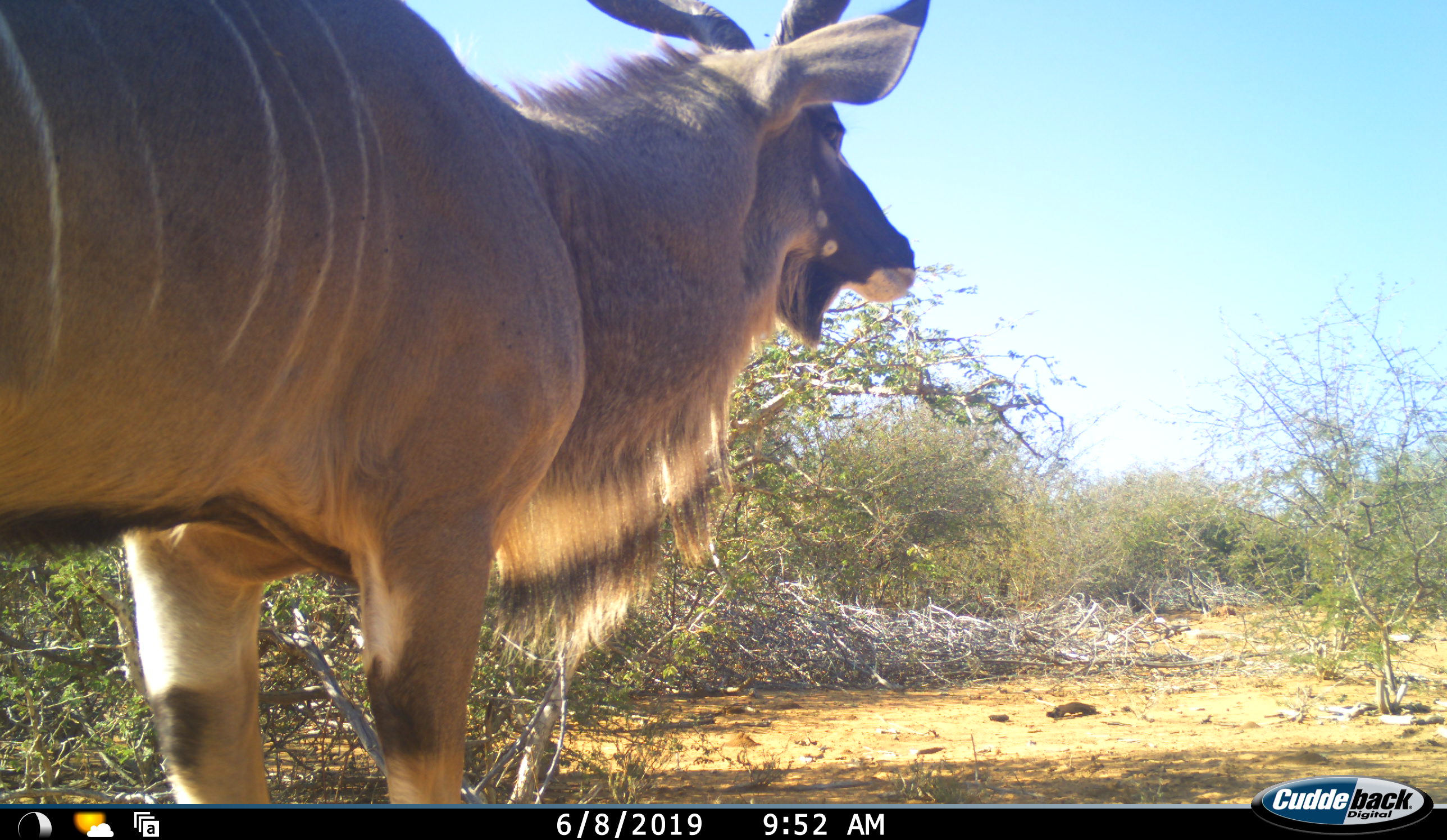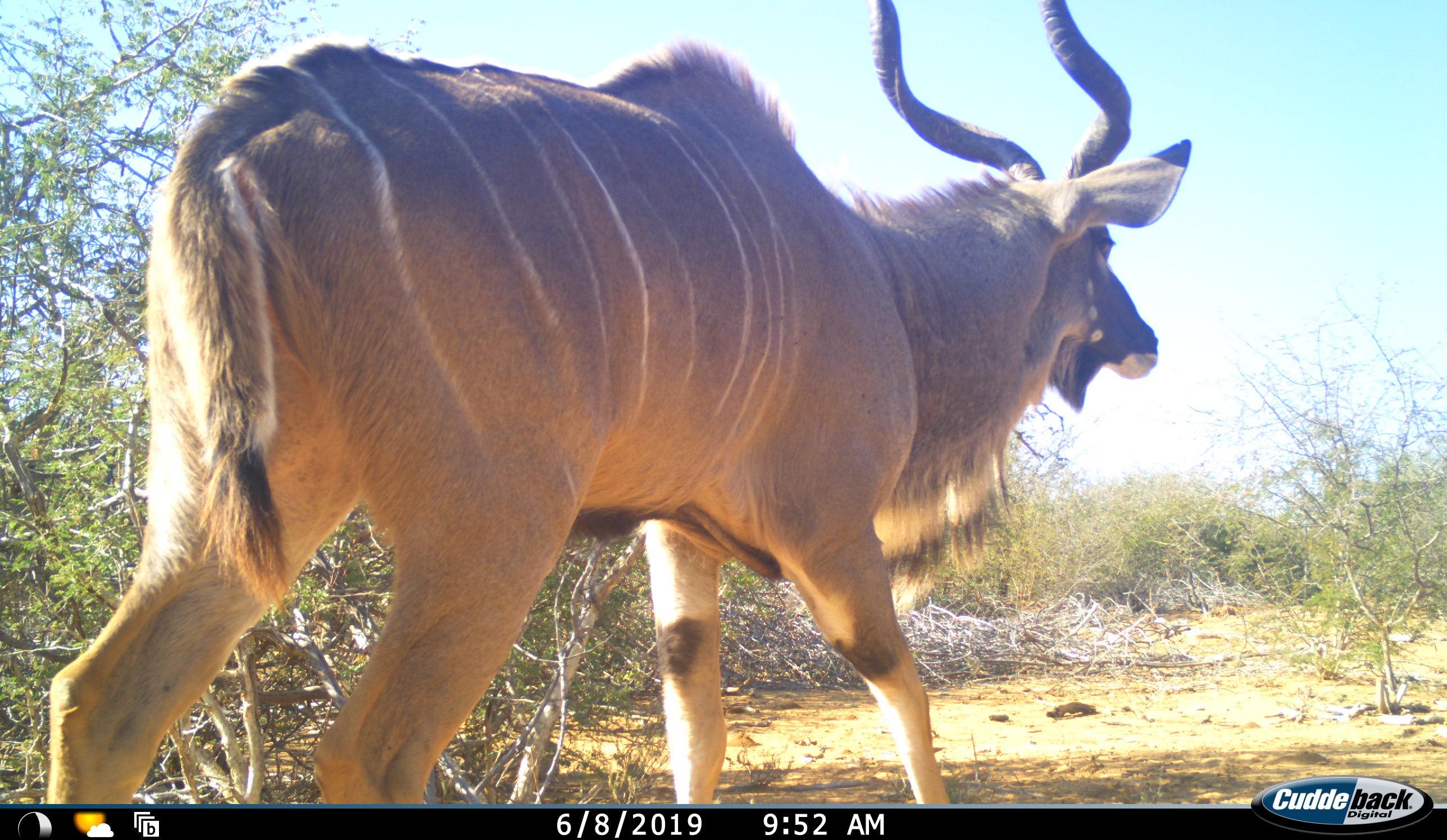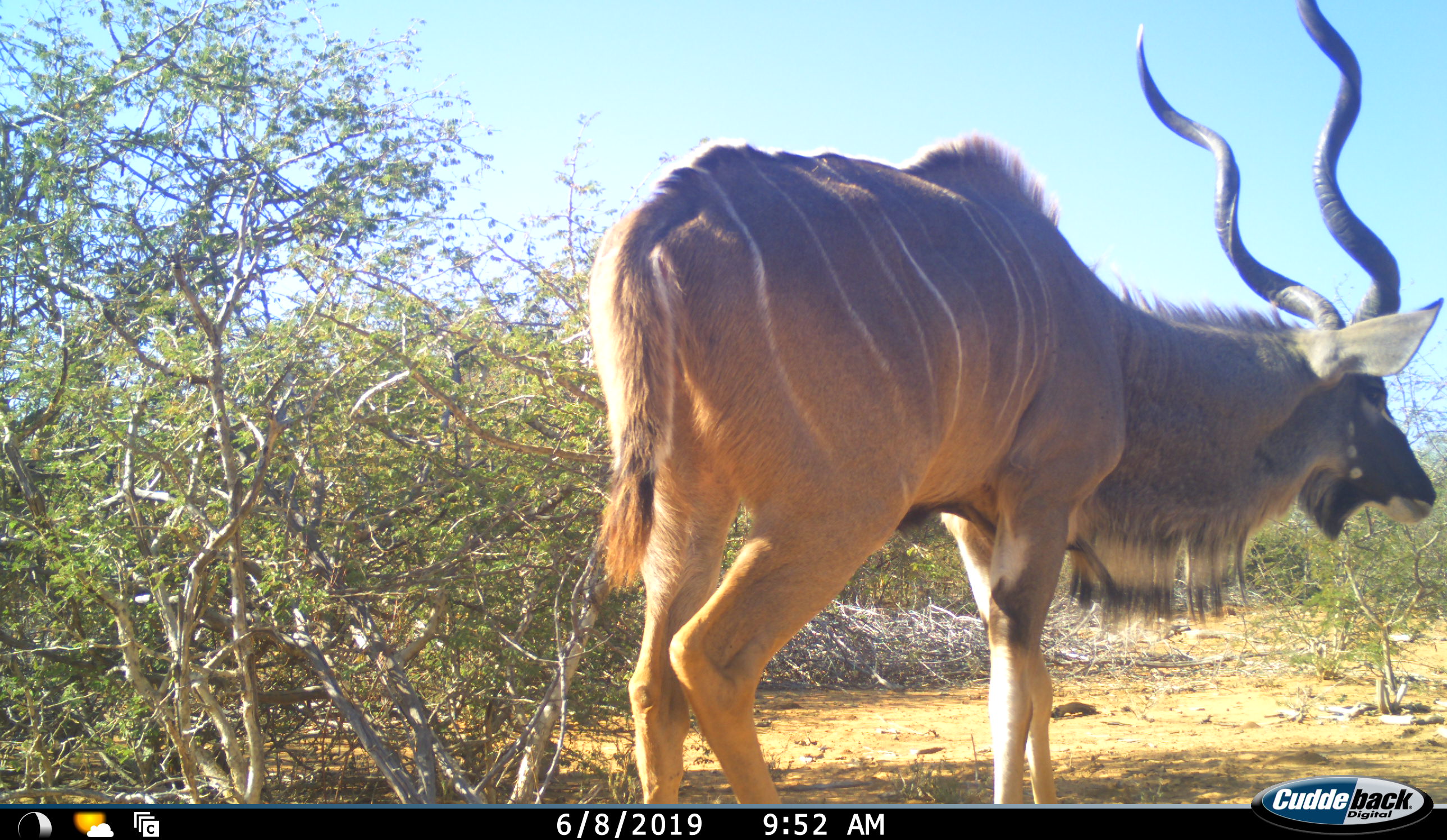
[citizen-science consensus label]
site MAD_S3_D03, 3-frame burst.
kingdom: Animalia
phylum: Chordata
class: Mammalia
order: Artiodactyla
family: Bovidae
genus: Tragelaphus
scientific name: Tragelaphus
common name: kudu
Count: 1.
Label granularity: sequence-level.